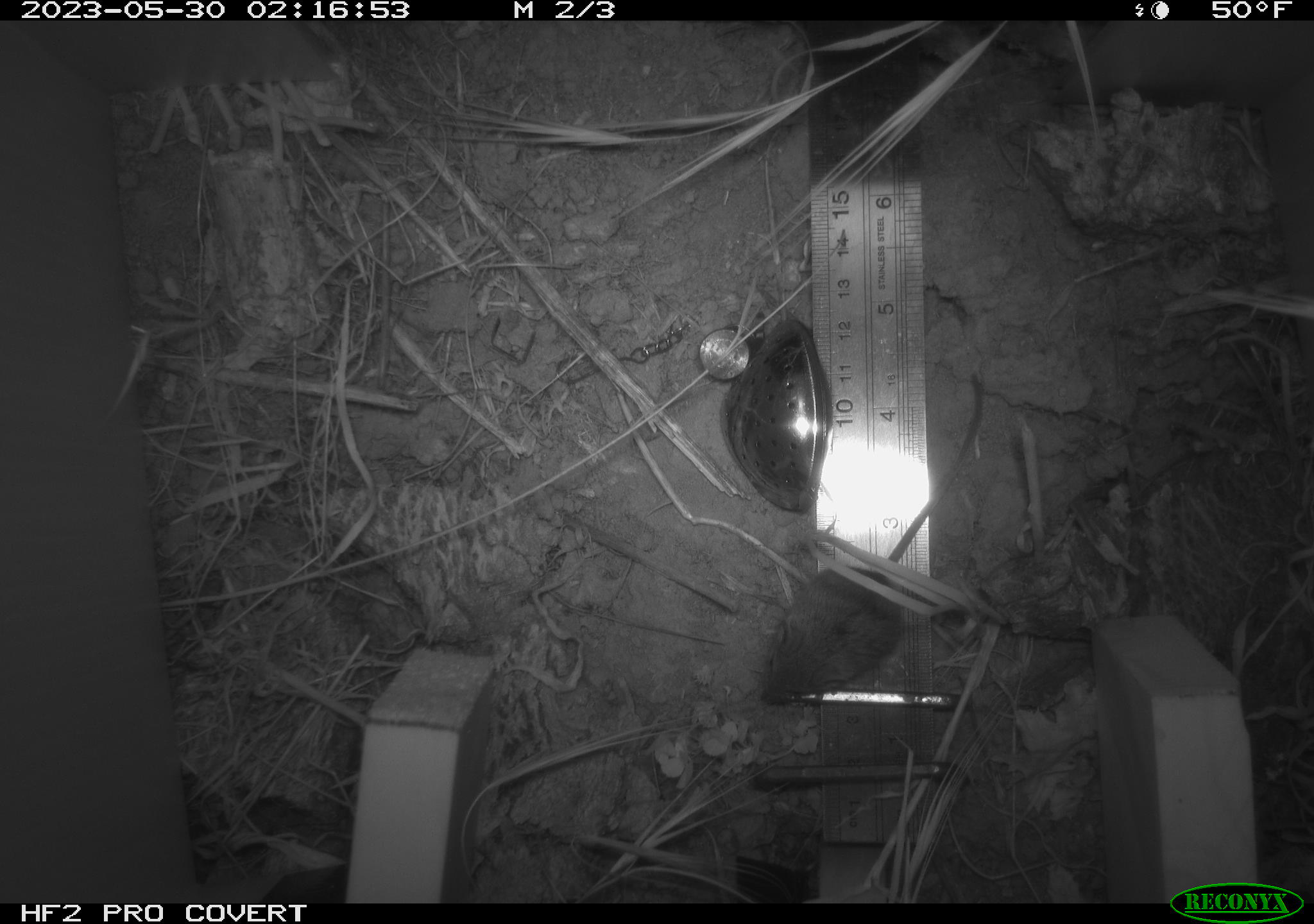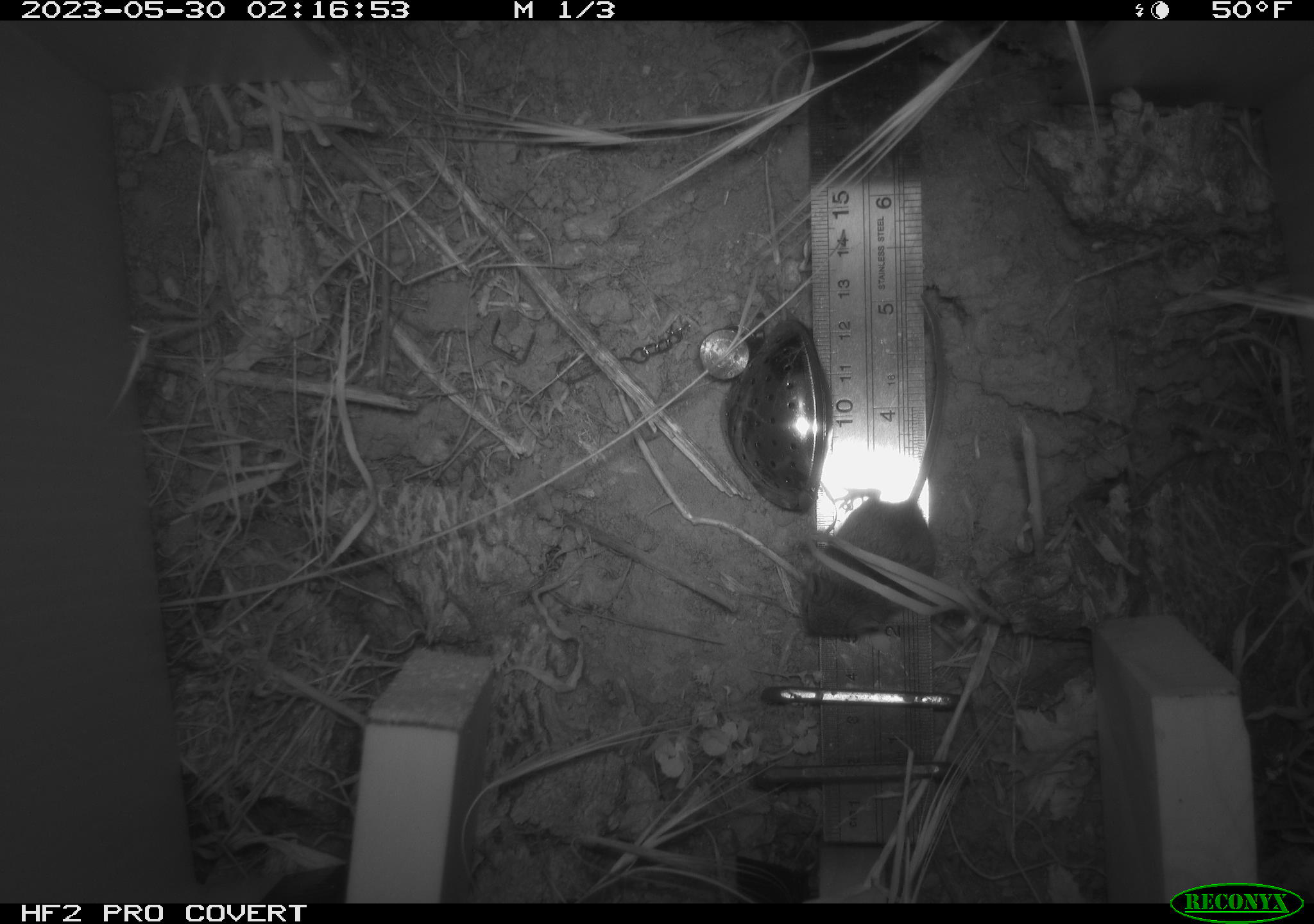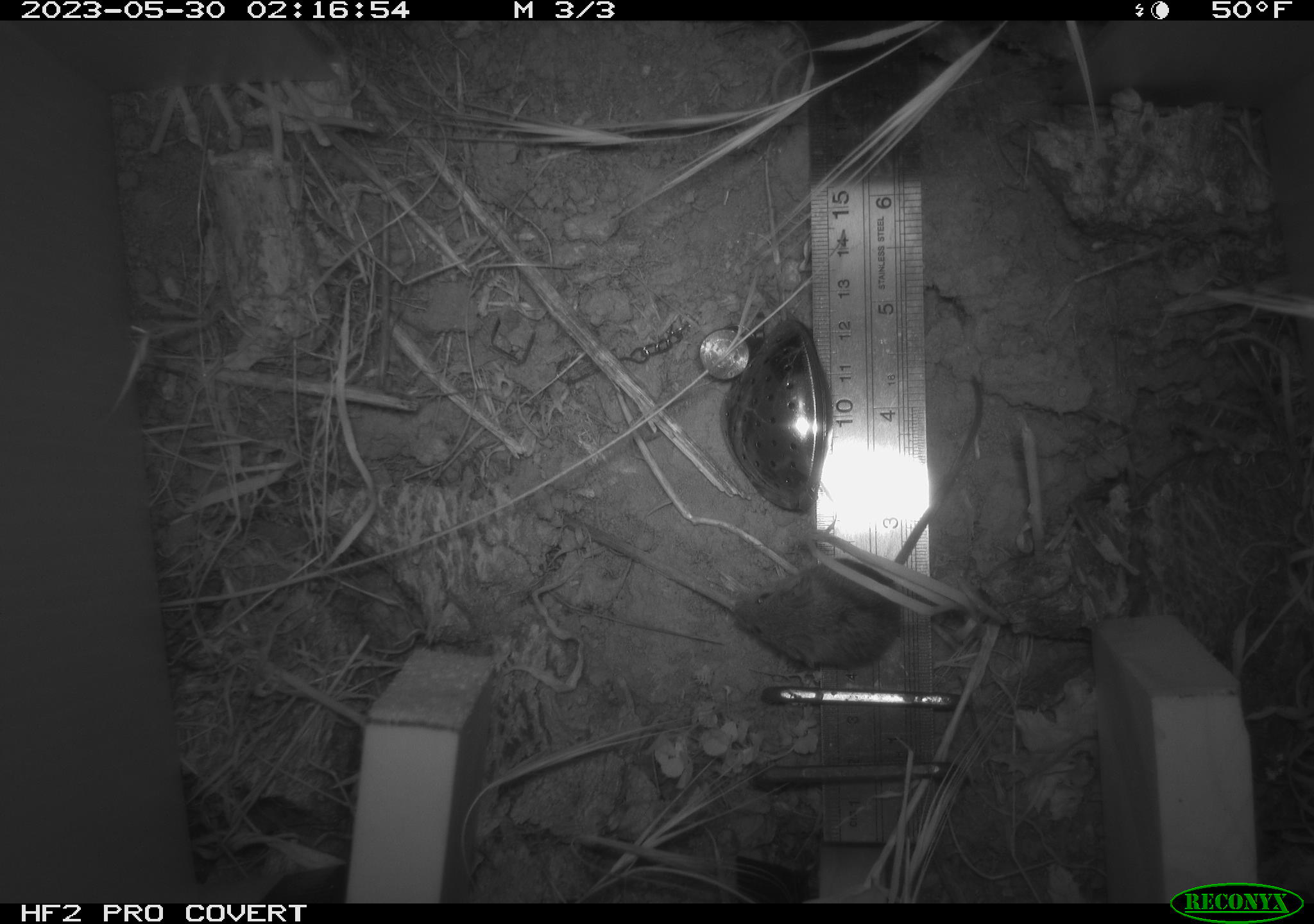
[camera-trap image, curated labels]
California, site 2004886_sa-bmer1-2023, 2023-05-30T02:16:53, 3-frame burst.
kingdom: Animalia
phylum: Chordata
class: Mammalia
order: Rodentia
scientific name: Rodentia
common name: mouse species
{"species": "mouse species (Rodentia)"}